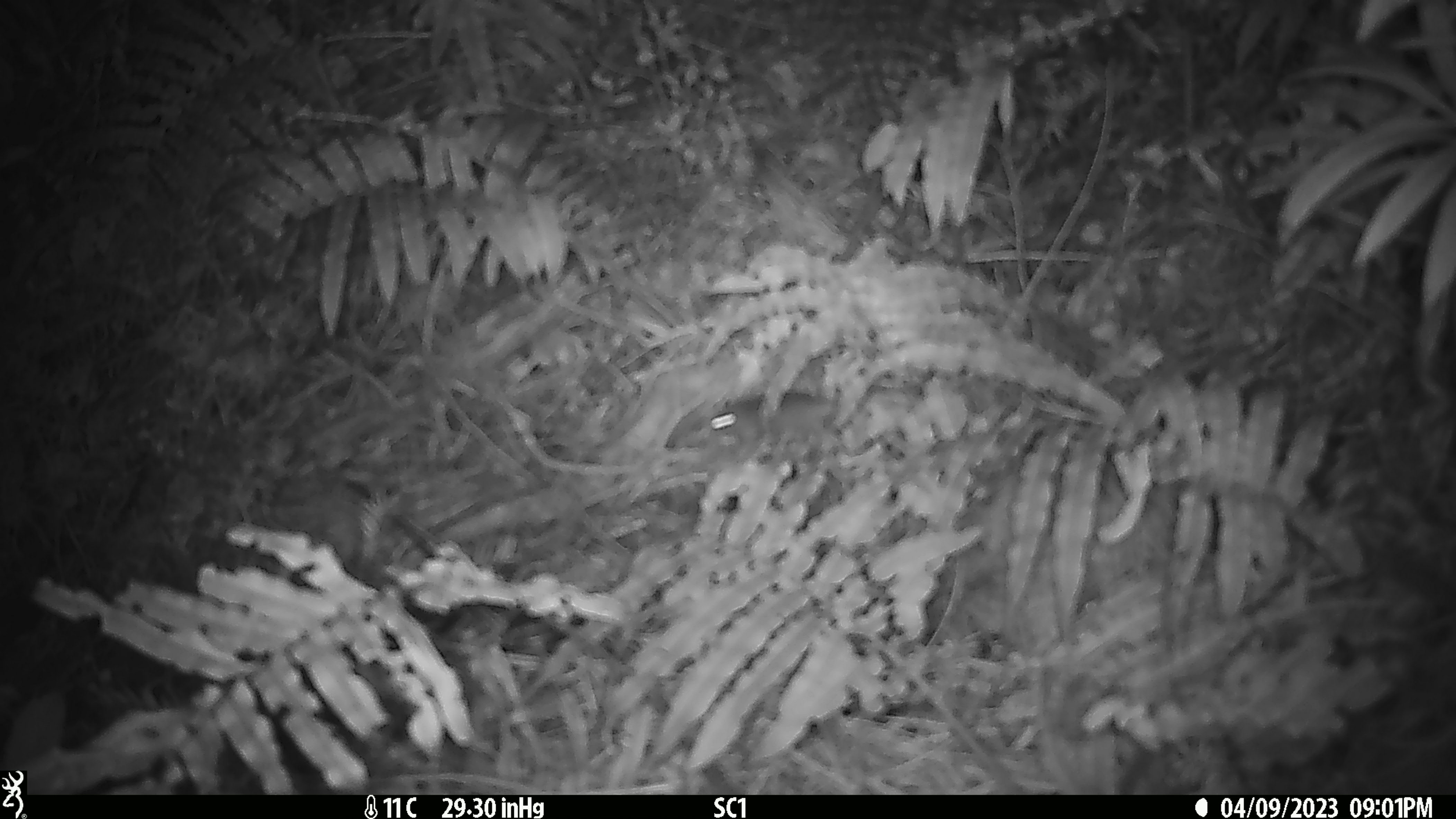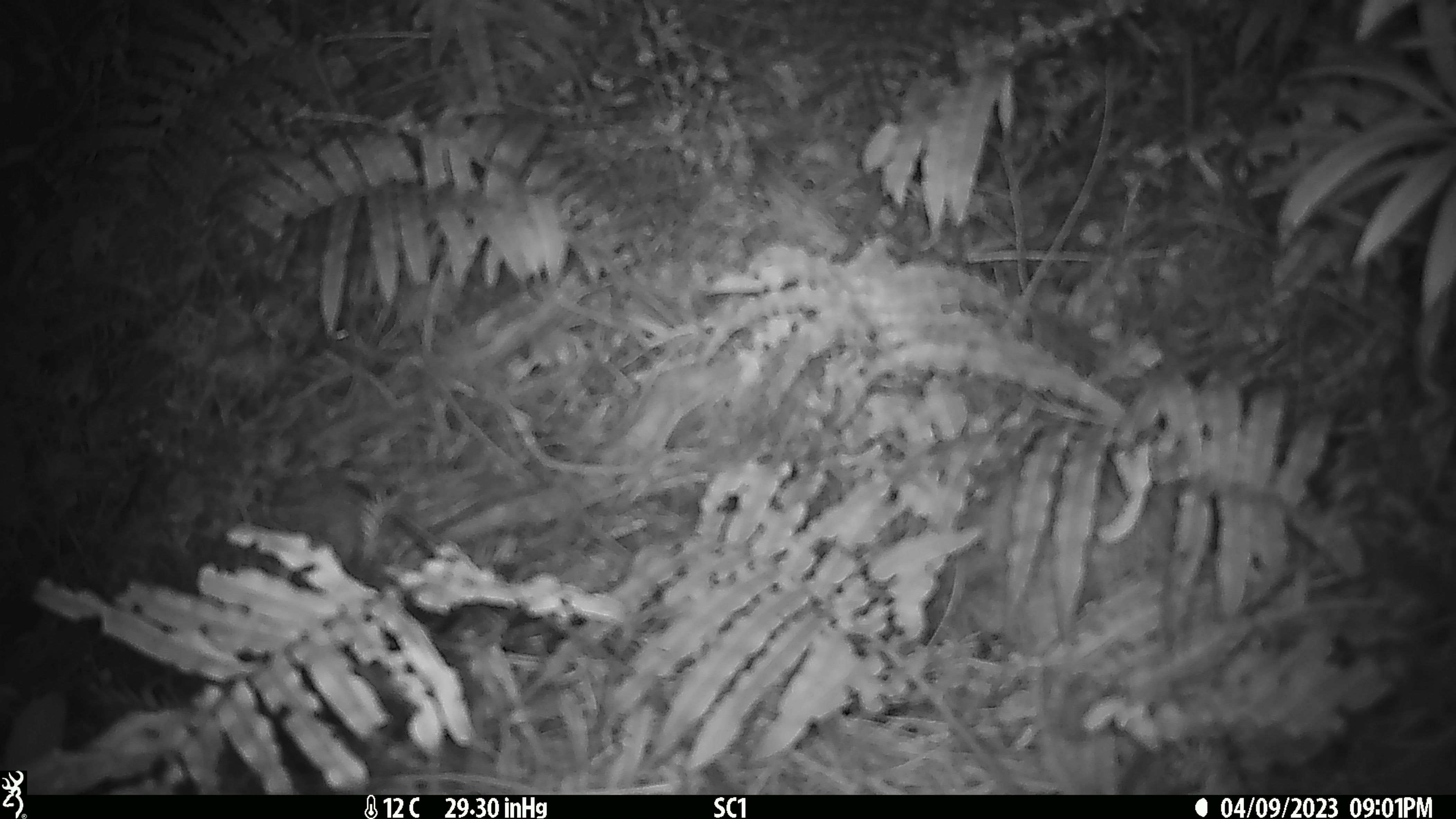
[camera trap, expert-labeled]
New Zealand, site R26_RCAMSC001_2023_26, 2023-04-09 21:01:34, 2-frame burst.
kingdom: Animalia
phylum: Chordata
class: Mammalia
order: Rodentia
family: Muridae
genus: Mus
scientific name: Mus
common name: mouse